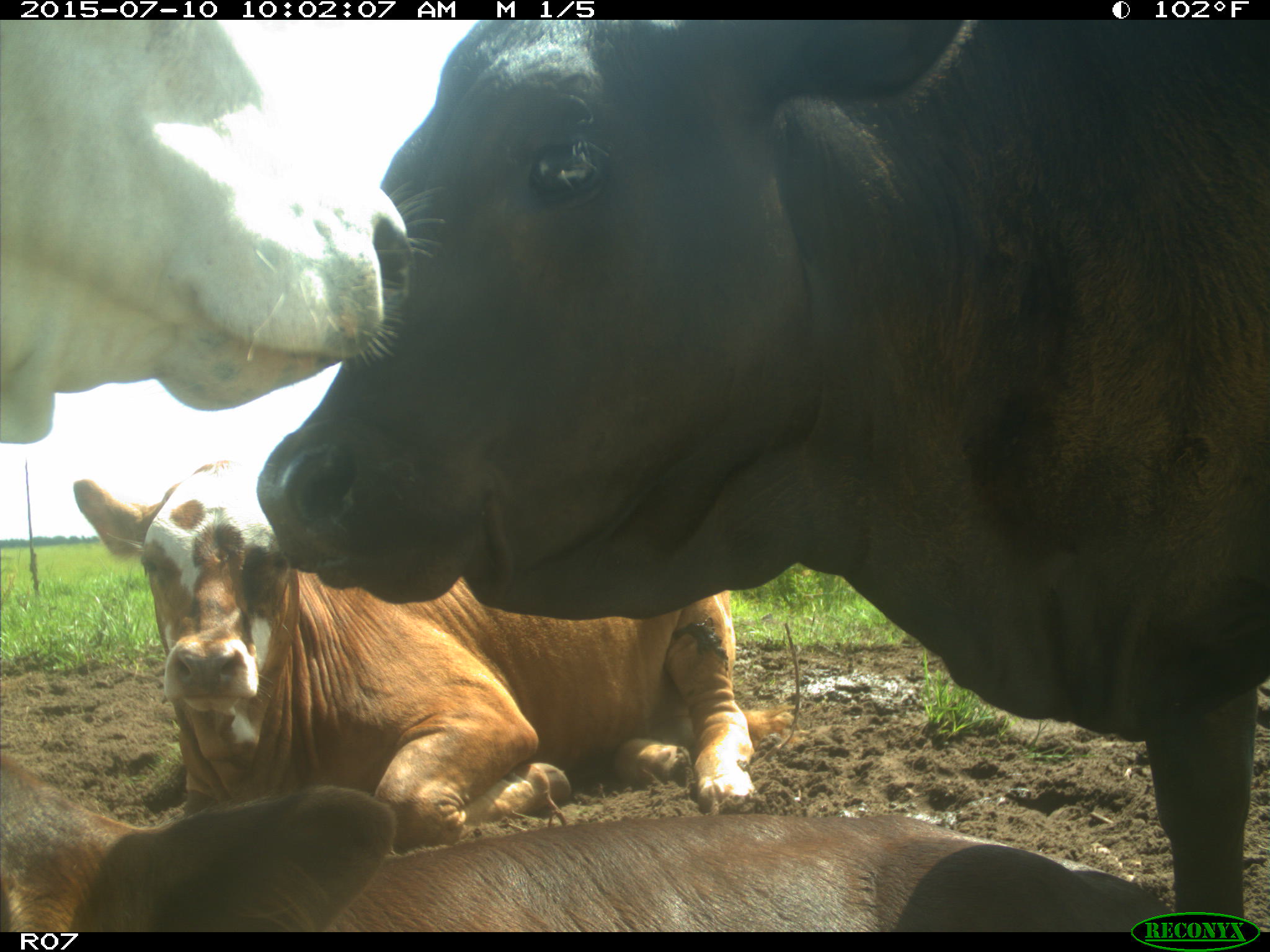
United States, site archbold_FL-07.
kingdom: Animalia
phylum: Chordata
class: Mammalia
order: Artiodactyla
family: Bovidae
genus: Bos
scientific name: Bos taurus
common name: domestic cow